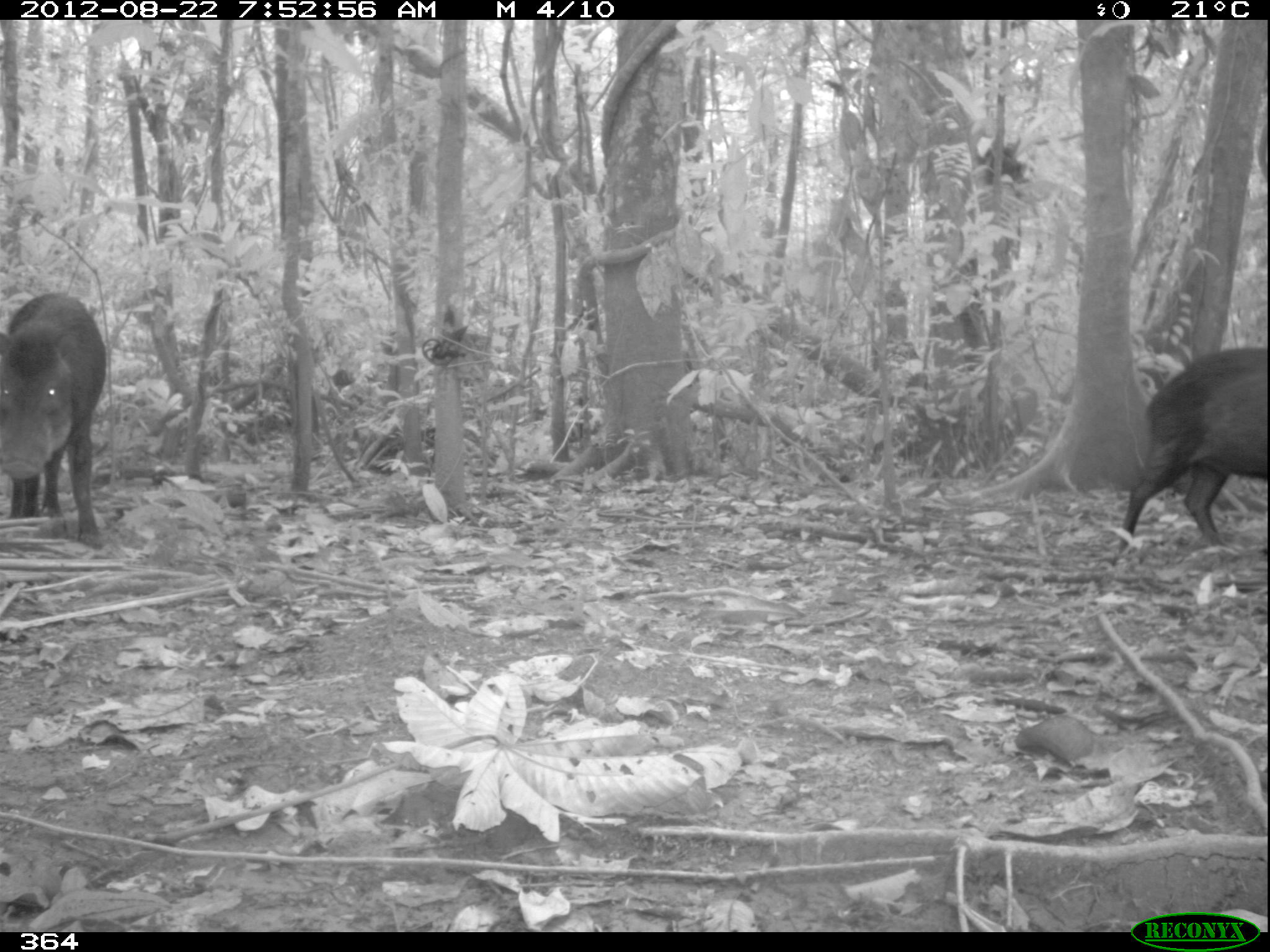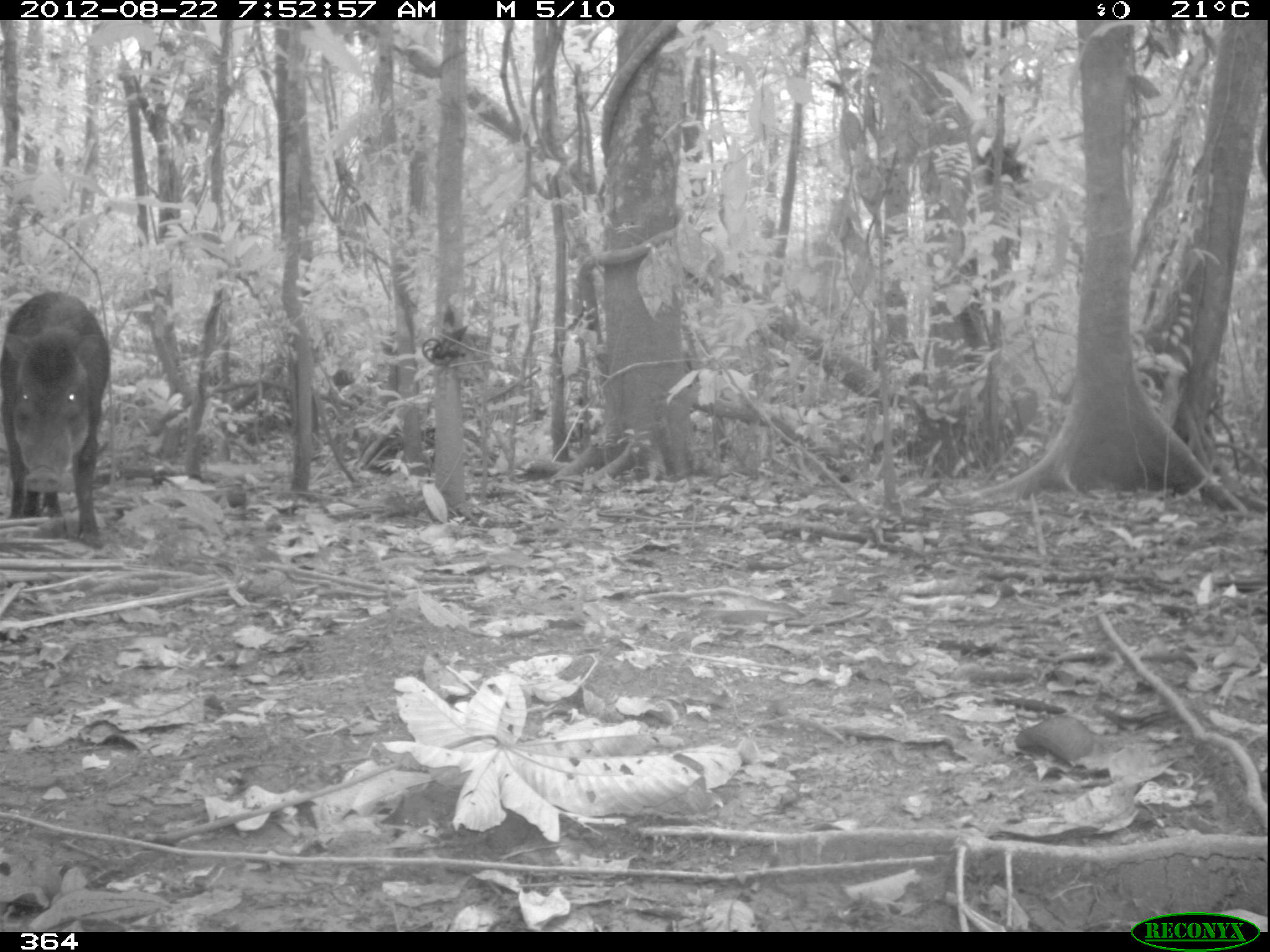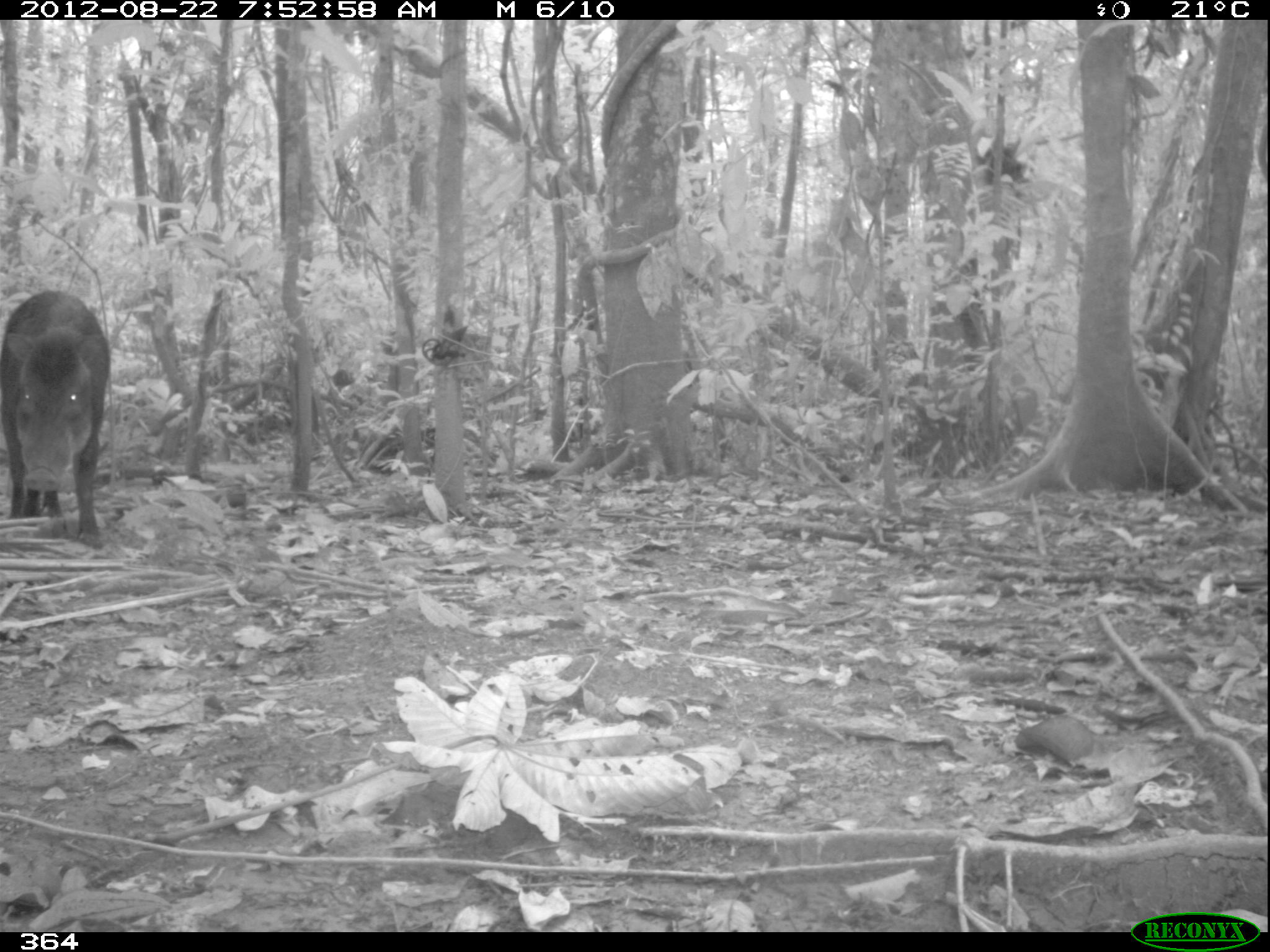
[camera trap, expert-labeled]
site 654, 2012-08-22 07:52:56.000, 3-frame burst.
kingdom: Animalia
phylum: Chordata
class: Mammalia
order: Artiodactyla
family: Tayassuidae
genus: Tayassu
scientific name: Tayassu pecari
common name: white-lipped peccary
Tayassu pecari (white-lipped peccary).